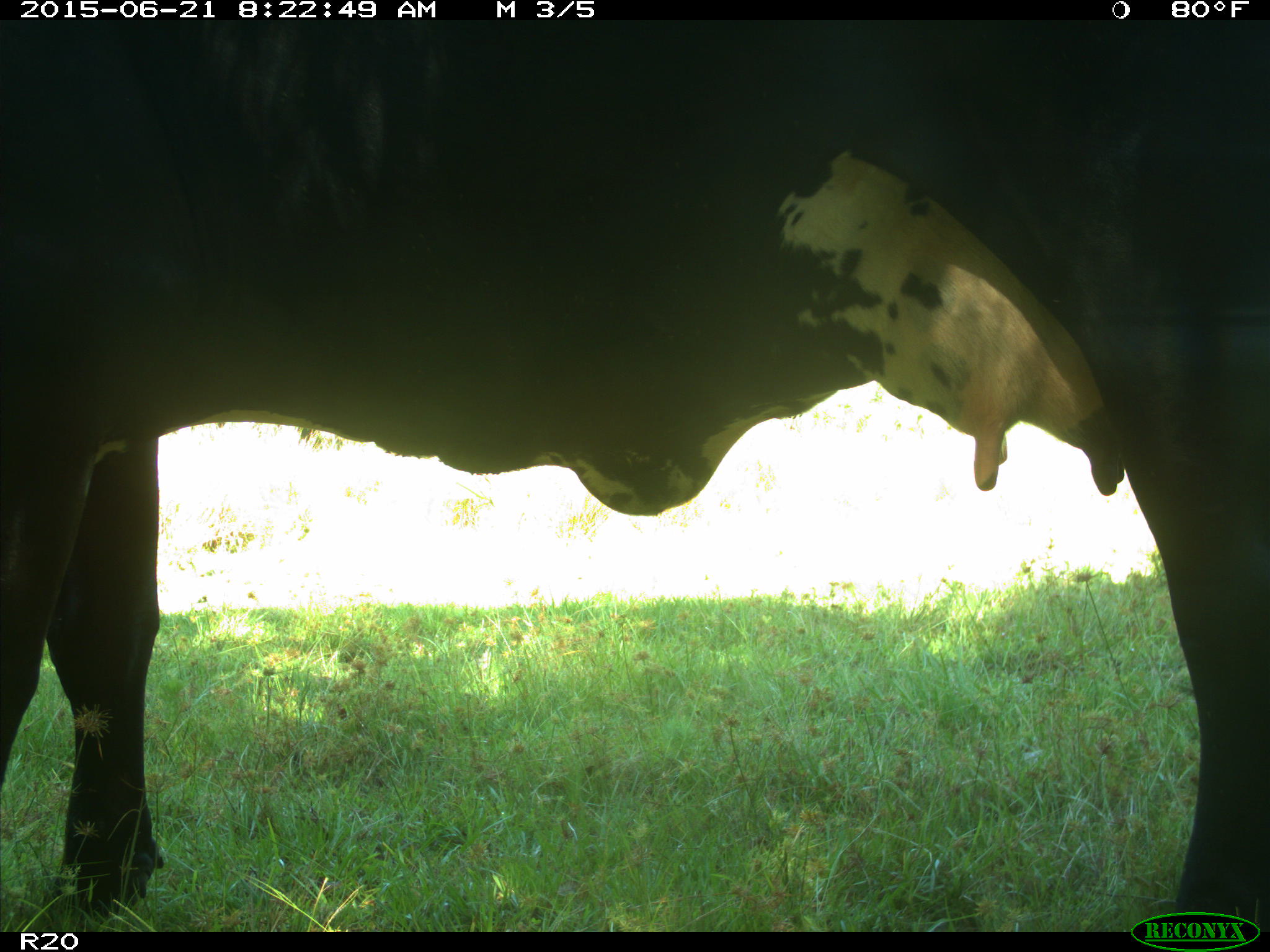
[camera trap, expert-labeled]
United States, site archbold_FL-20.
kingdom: Animalia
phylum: Chordata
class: Mammalia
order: Artiodactyla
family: Bovidae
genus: Bos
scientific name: Bos taurus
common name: domestic cow